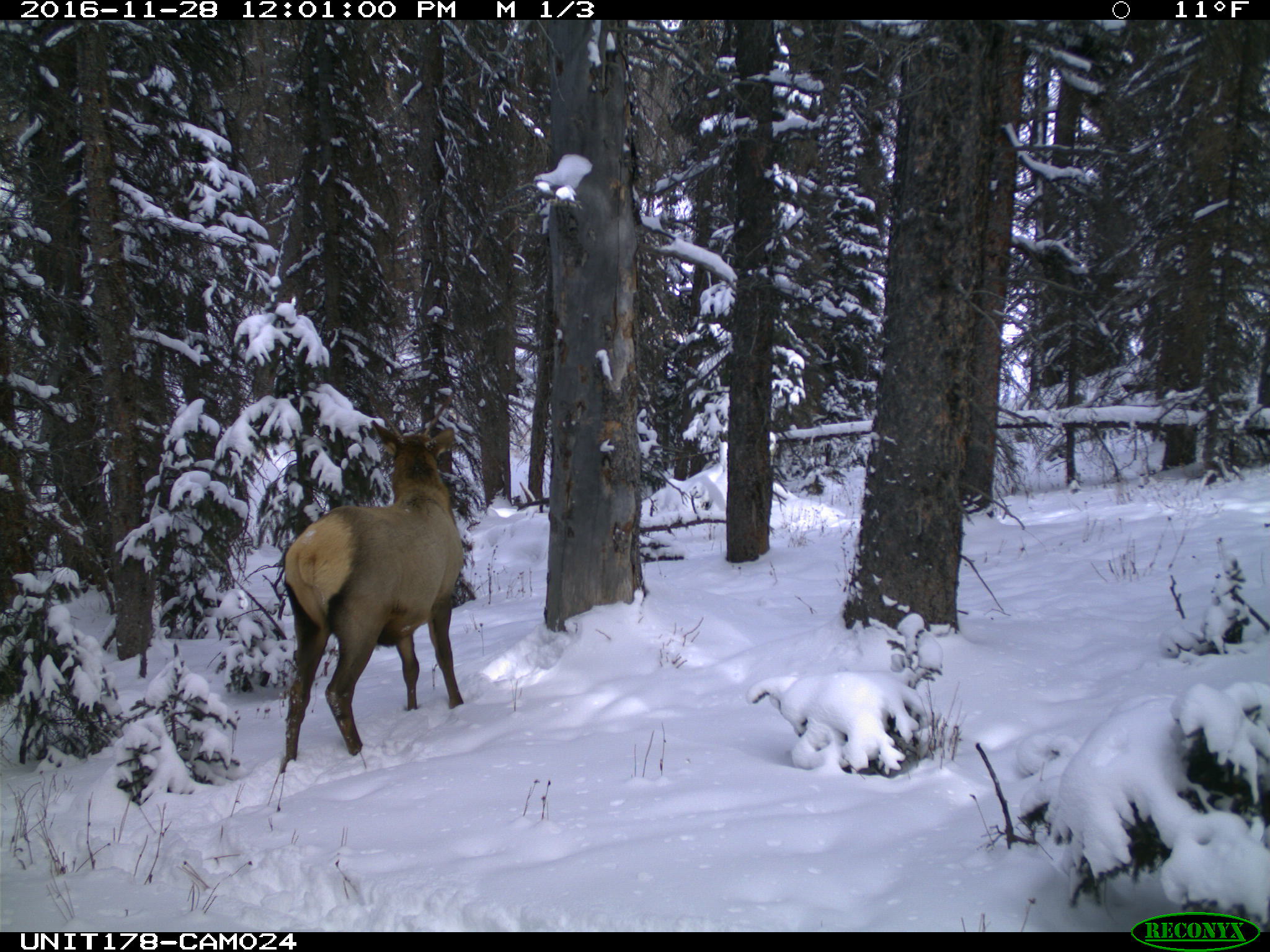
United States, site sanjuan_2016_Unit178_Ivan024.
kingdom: Animalia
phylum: Chordata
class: Mammalia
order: Artiodactyla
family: Cervidae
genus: Cervus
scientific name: Cervus elaphus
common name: red deer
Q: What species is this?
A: Cervus elaphus (red deer).